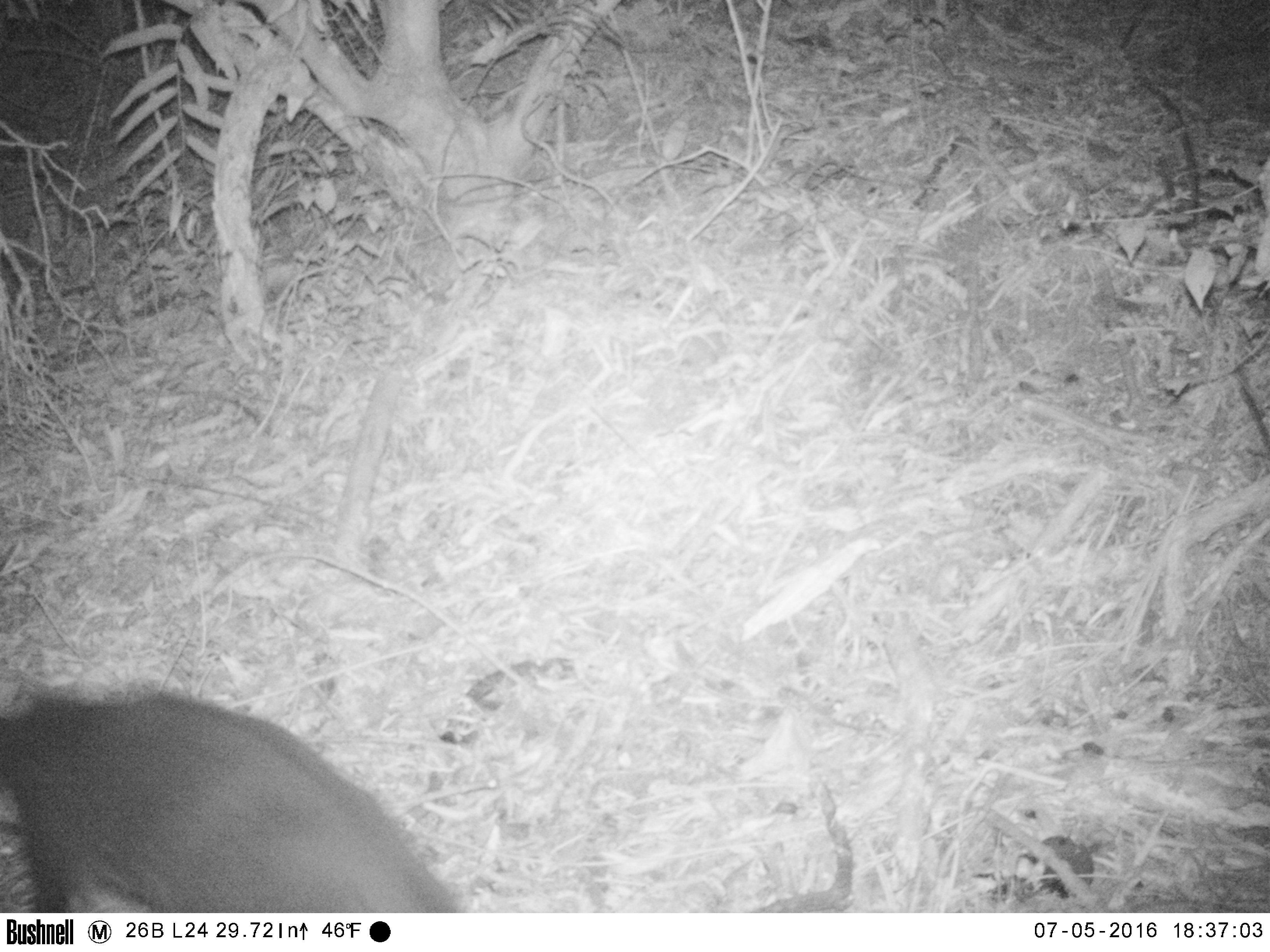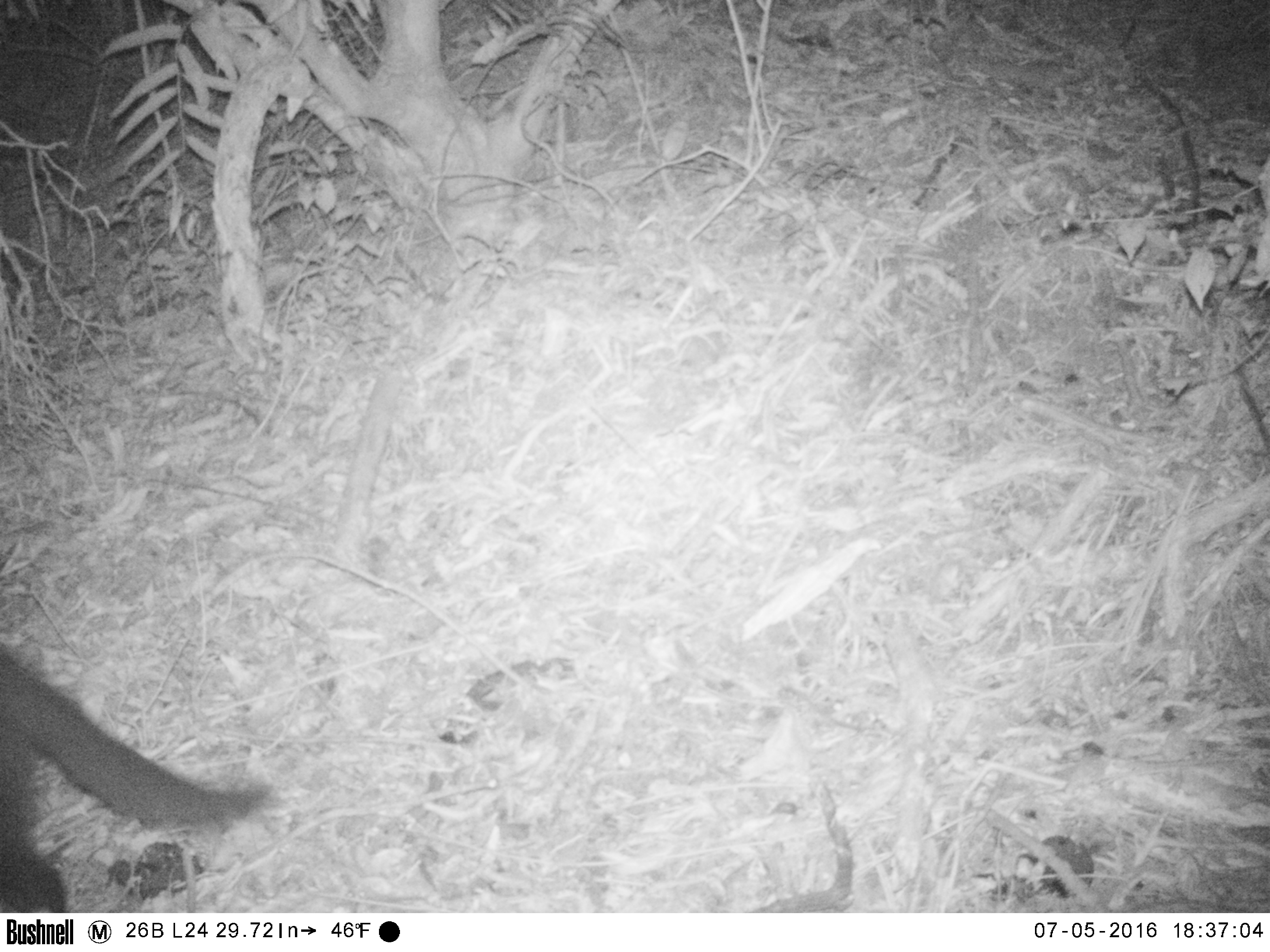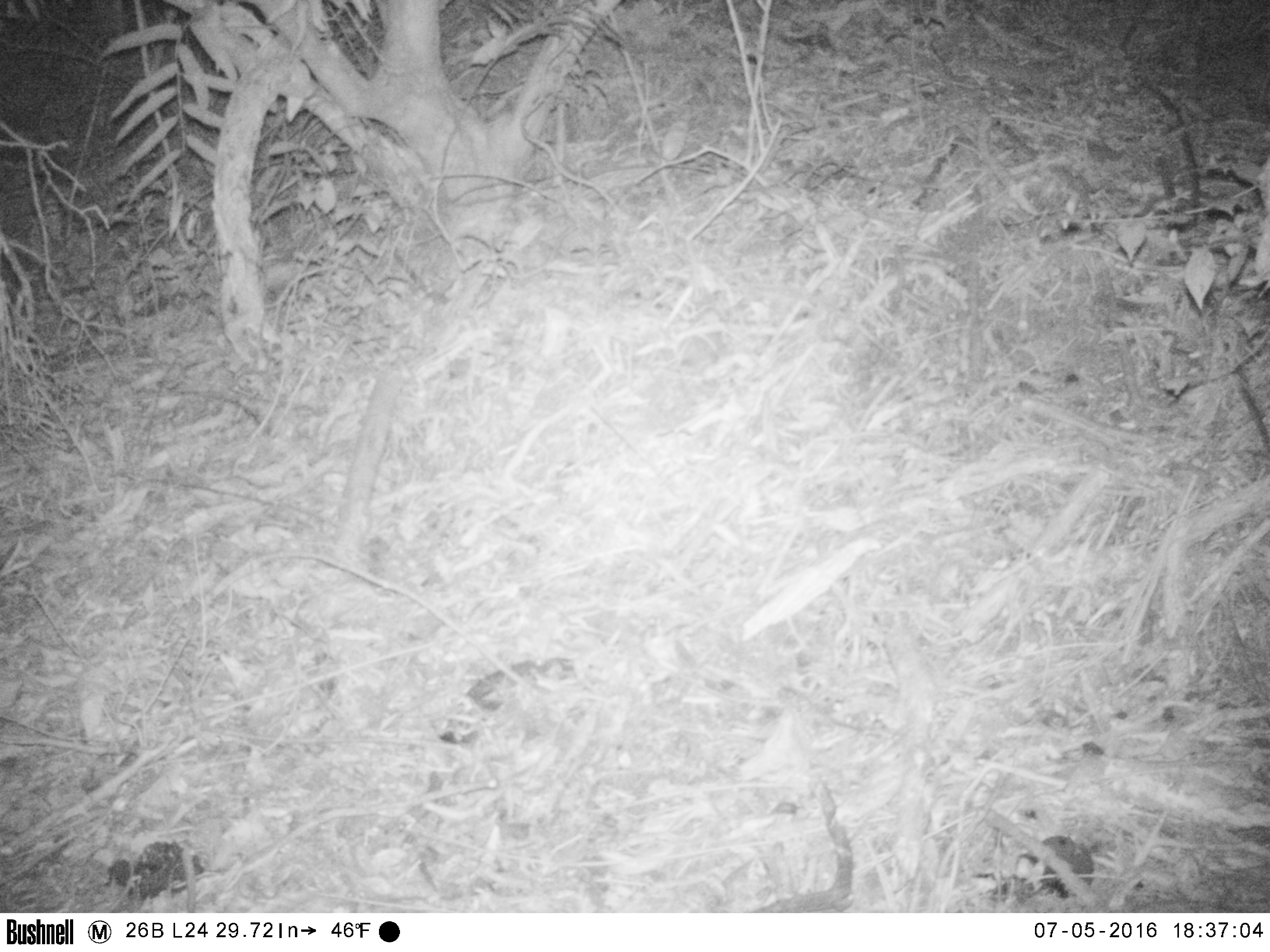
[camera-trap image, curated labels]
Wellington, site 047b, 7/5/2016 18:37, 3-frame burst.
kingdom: Animalia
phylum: Chordata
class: Mammalia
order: Carnivora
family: Felidae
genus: Felis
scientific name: Felis catus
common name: cat